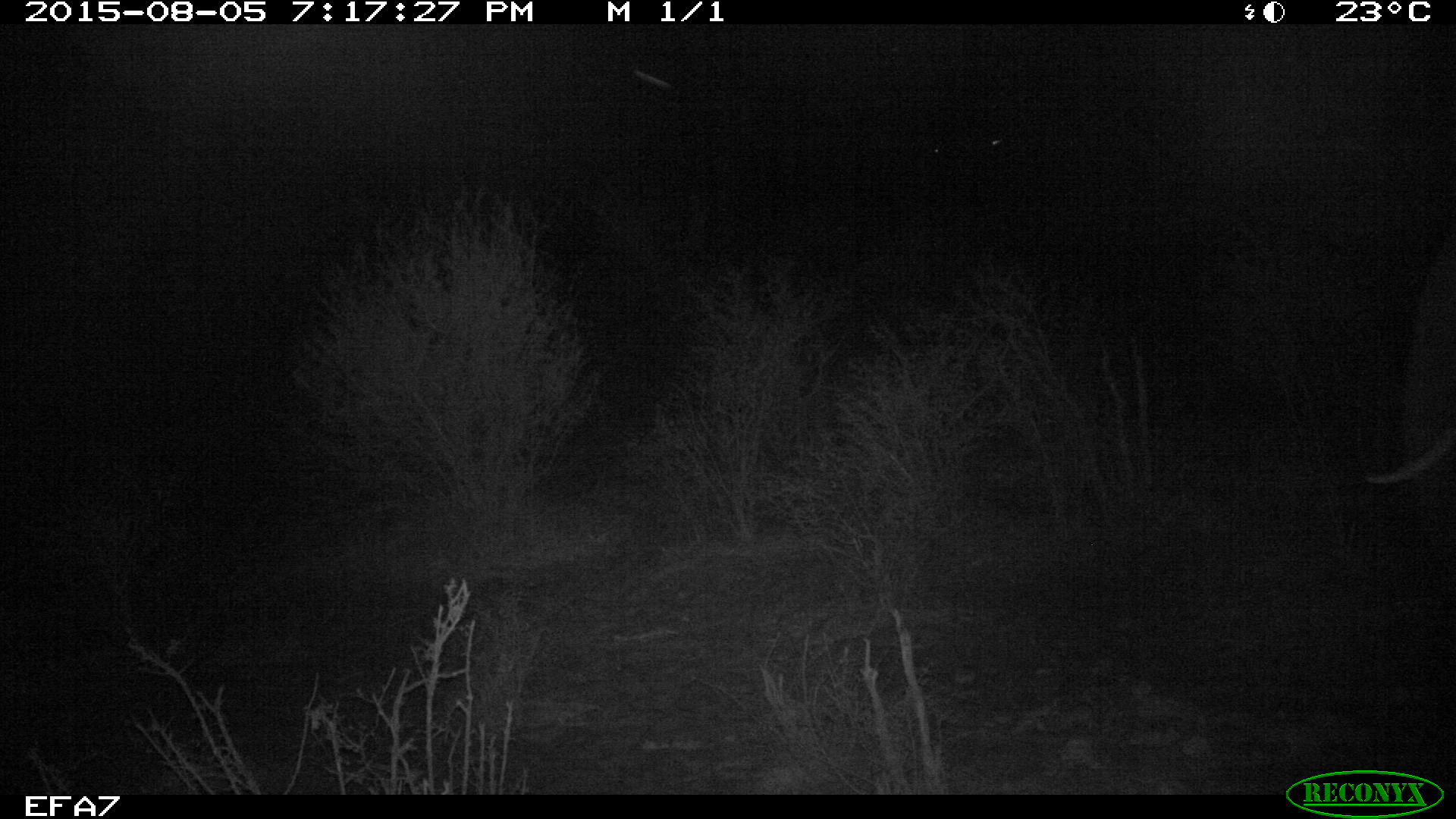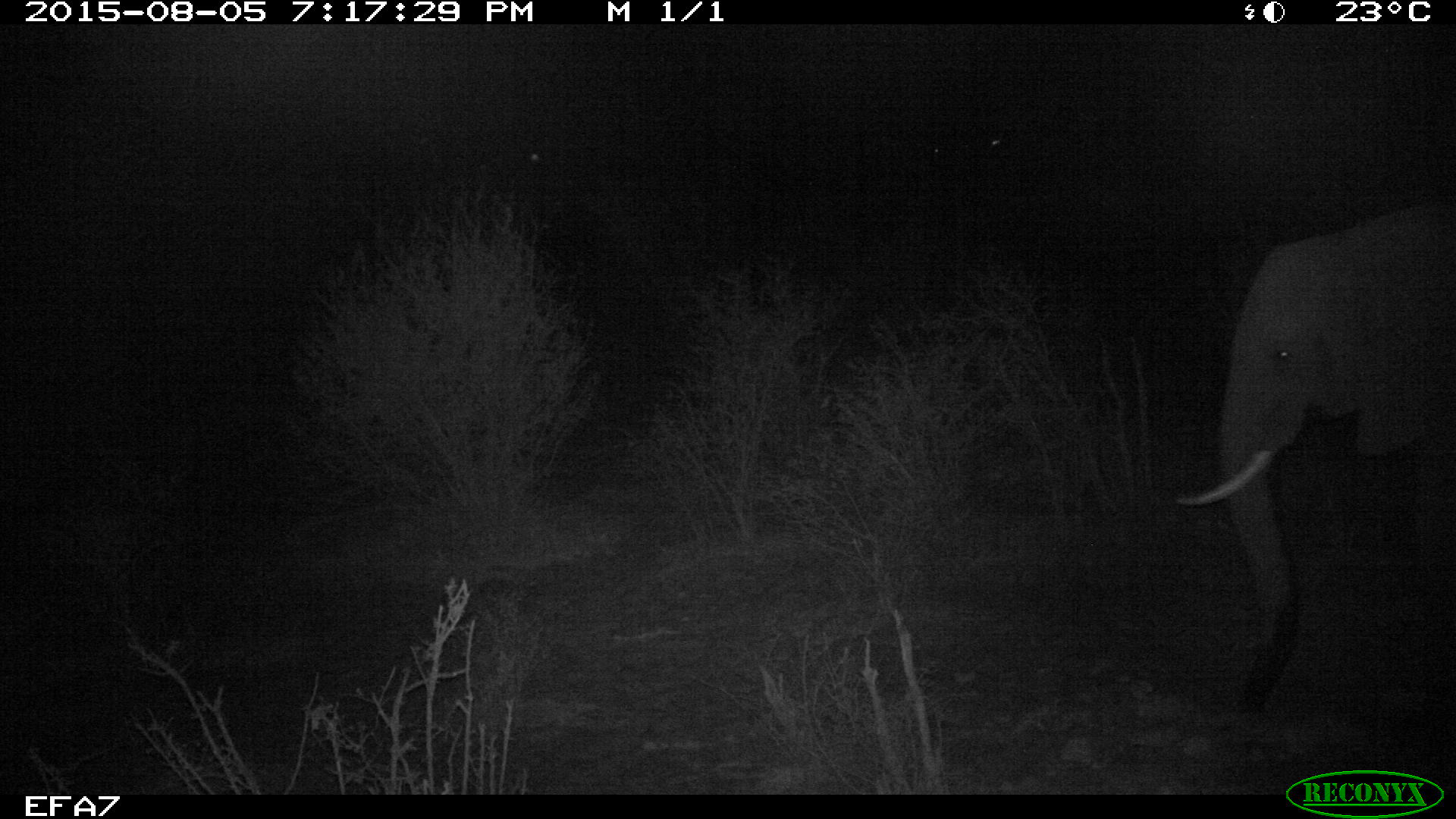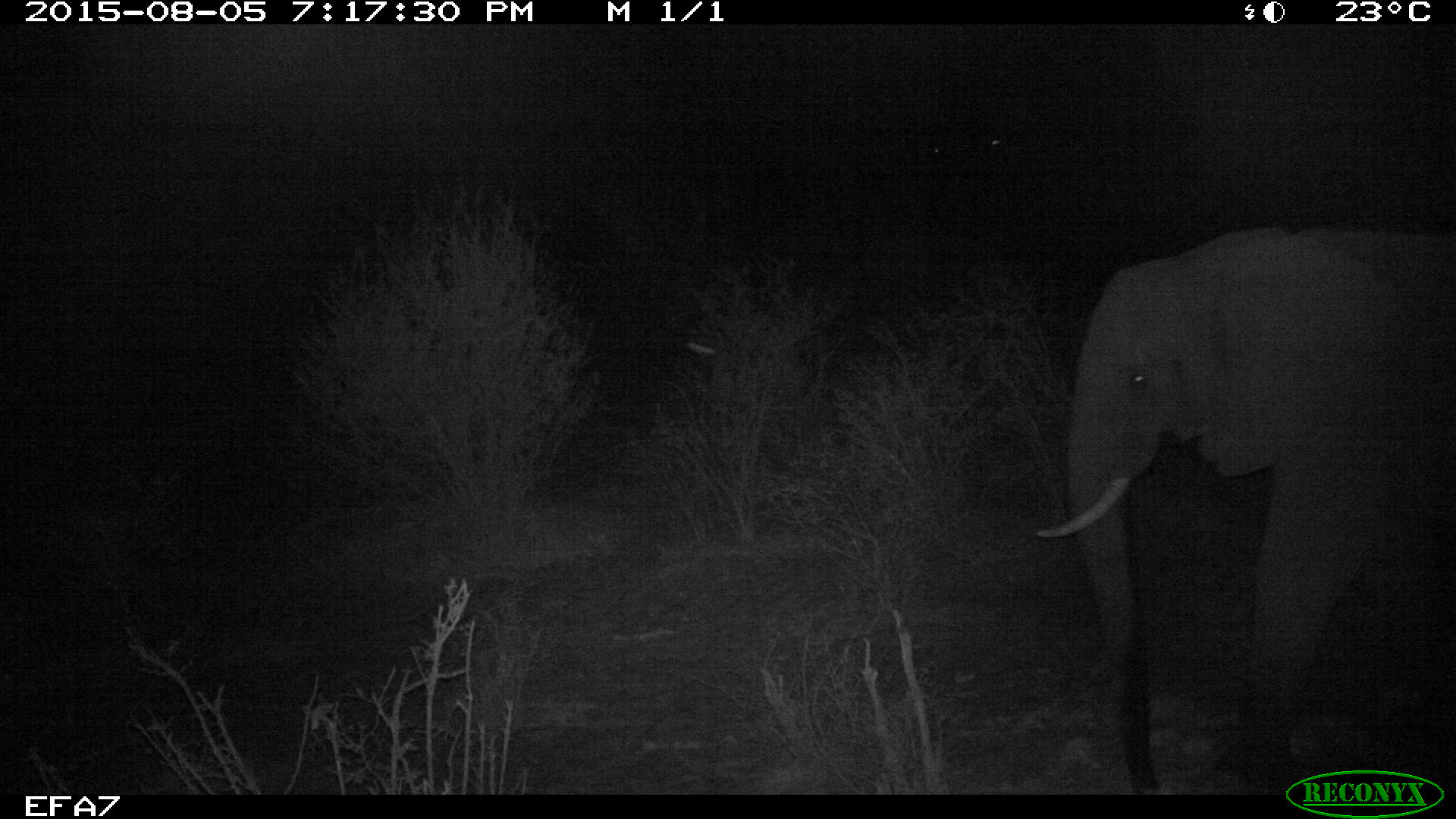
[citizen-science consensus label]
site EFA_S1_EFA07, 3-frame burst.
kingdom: Animalia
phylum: Chordata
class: Mammalia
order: Proboscidea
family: Elephantidae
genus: Loxodonta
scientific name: Loxodonta africana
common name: african bush elephant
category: elephant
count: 1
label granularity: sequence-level